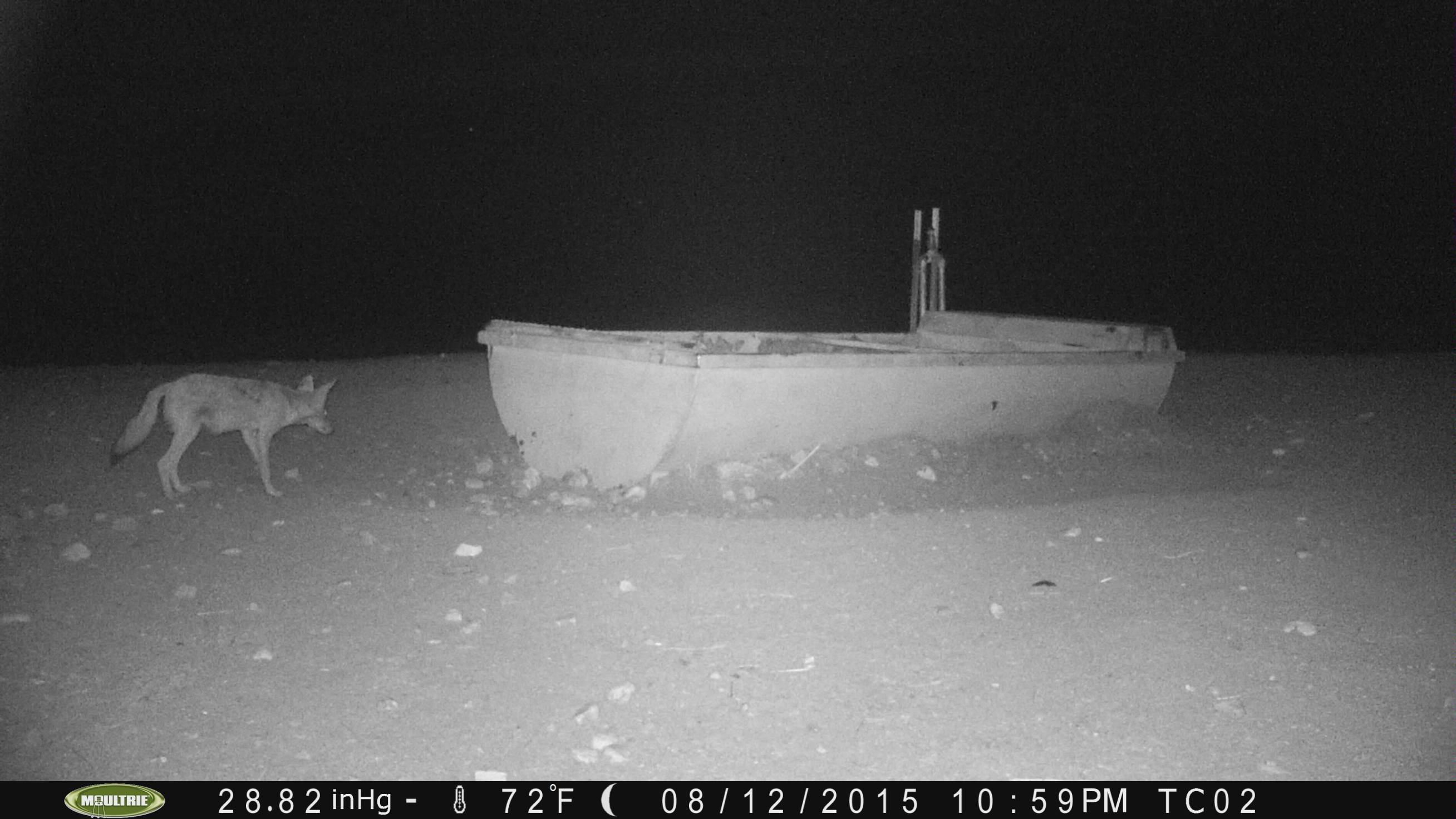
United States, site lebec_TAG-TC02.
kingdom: Animalia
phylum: Chordata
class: Mammalia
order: Carnivora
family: Canidae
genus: Canis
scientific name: Canis latrans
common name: coyote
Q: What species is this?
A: Canis latrans (coyote).